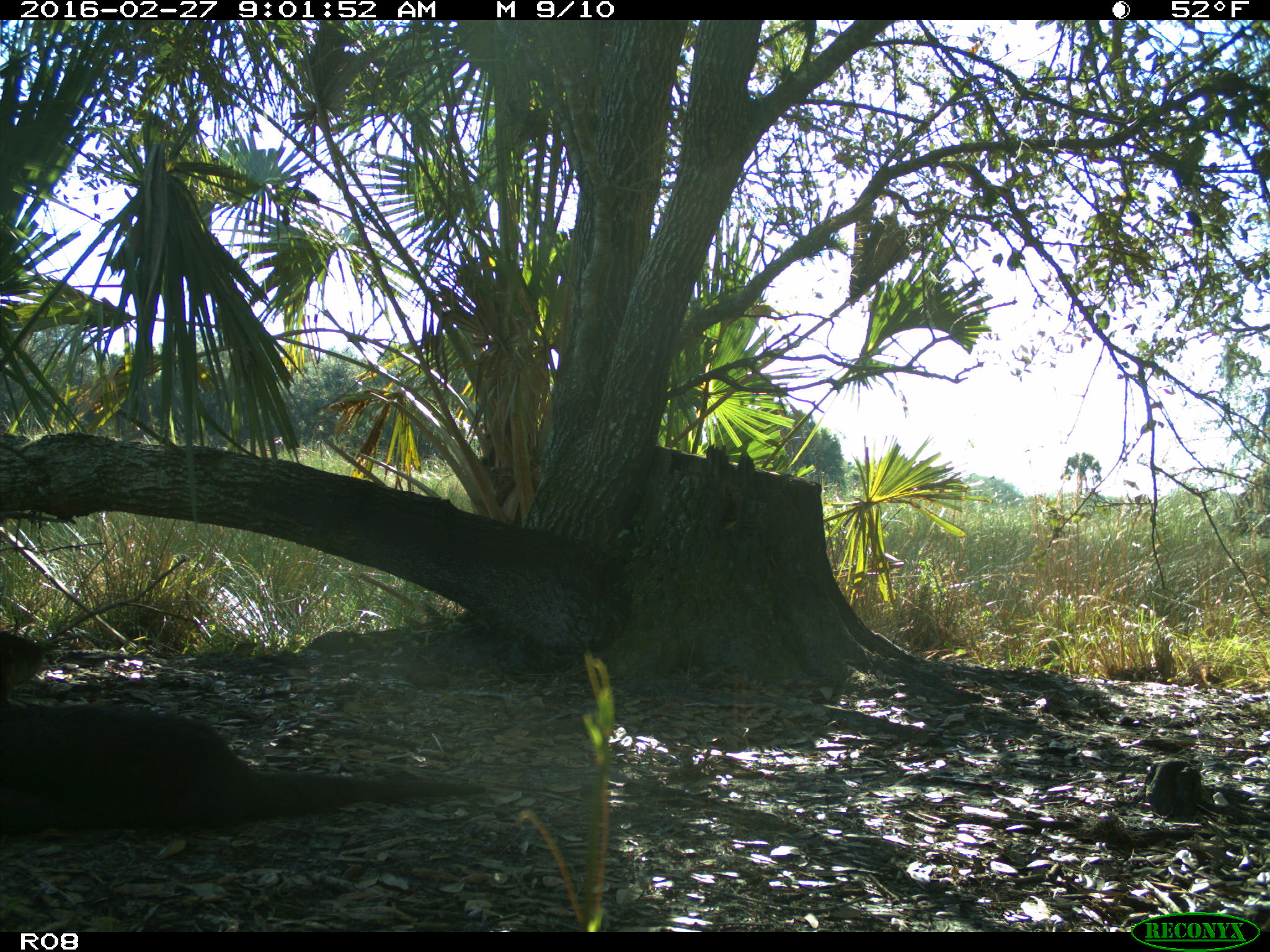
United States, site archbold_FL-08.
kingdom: Animalia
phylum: Chordata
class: Mammalia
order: Carnivora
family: Mustelidae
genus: Lontra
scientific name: Lontra canadensis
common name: north american river otter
Lontra canadensis (north american river otter).